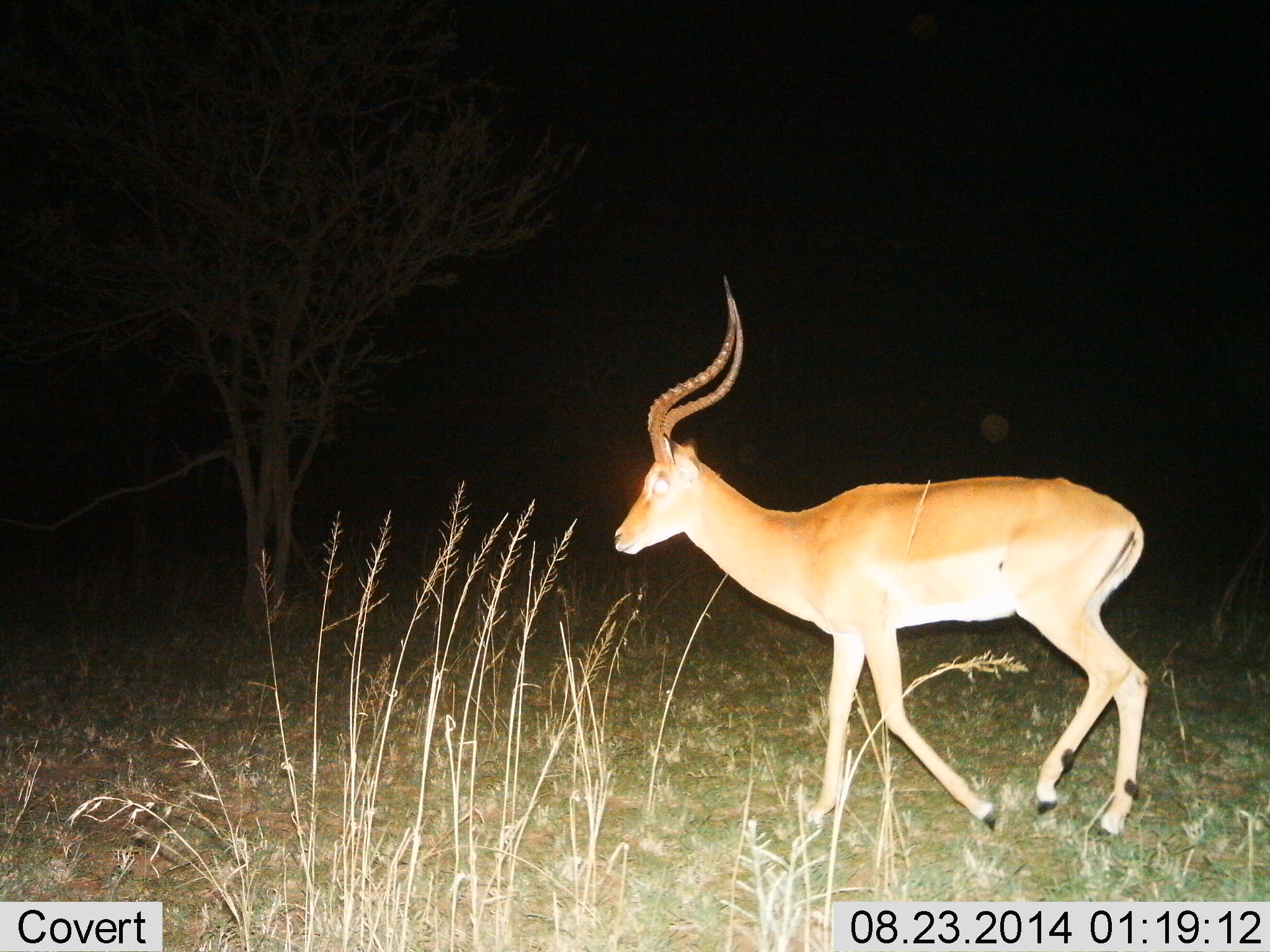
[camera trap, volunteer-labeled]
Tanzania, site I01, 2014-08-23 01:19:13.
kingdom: Animalia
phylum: Chordata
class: Mammalia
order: Artiodactyla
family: Bovidae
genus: Aepyceros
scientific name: Aepyceros melampus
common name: impala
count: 1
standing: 10%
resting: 0%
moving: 100%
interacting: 0%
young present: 0%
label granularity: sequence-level